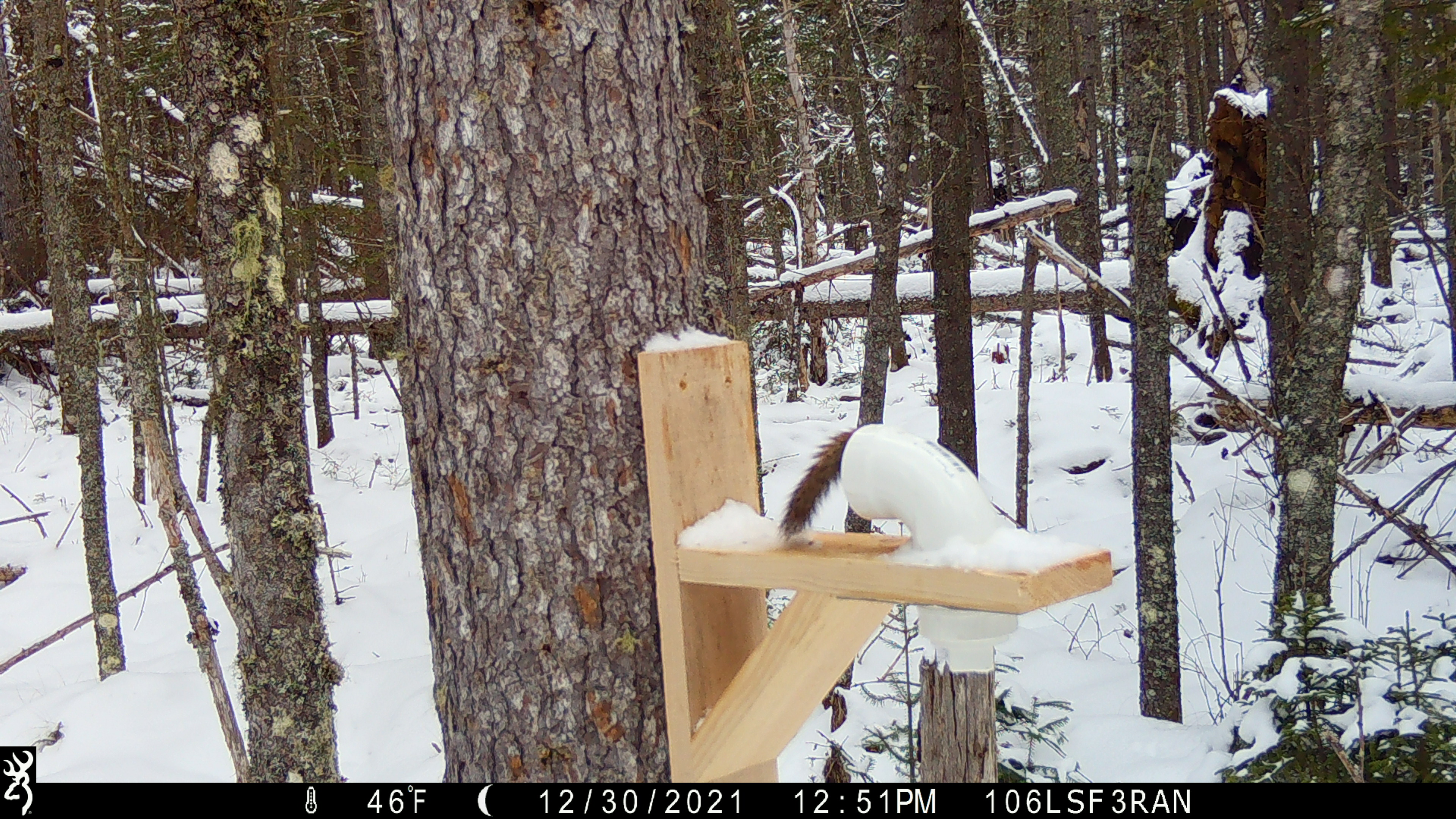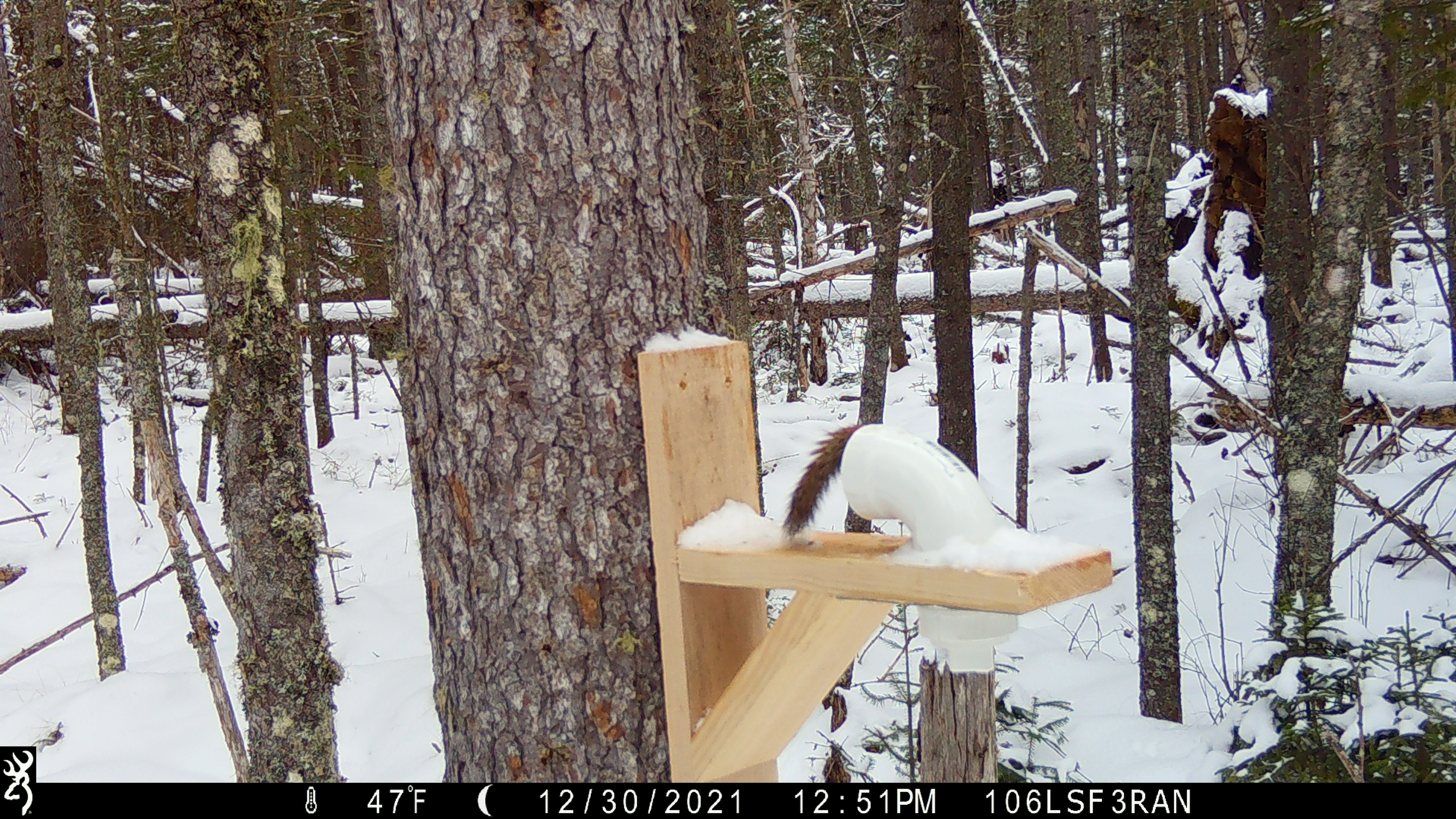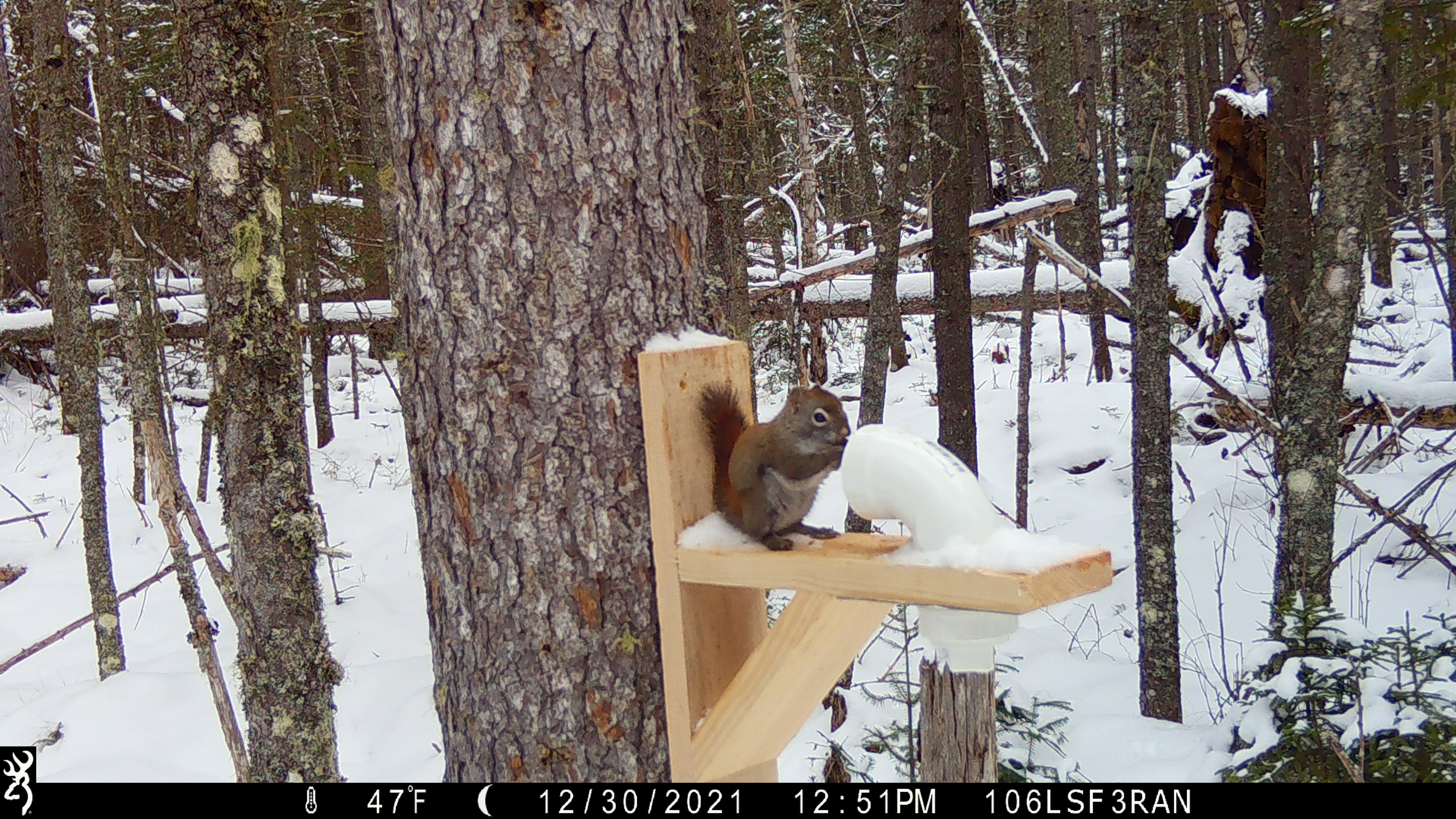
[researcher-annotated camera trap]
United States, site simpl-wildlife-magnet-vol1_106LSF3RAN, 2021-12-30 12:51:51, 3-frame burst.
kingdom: Animalia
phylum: Chordata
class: Mammalia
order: Rodentia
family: Sciuridae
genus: Tamiasciurus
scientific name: Tamiasciurus hudsonicus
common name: red squirrel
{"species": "red squirrel (Tamiasciurus hudsonicus)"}